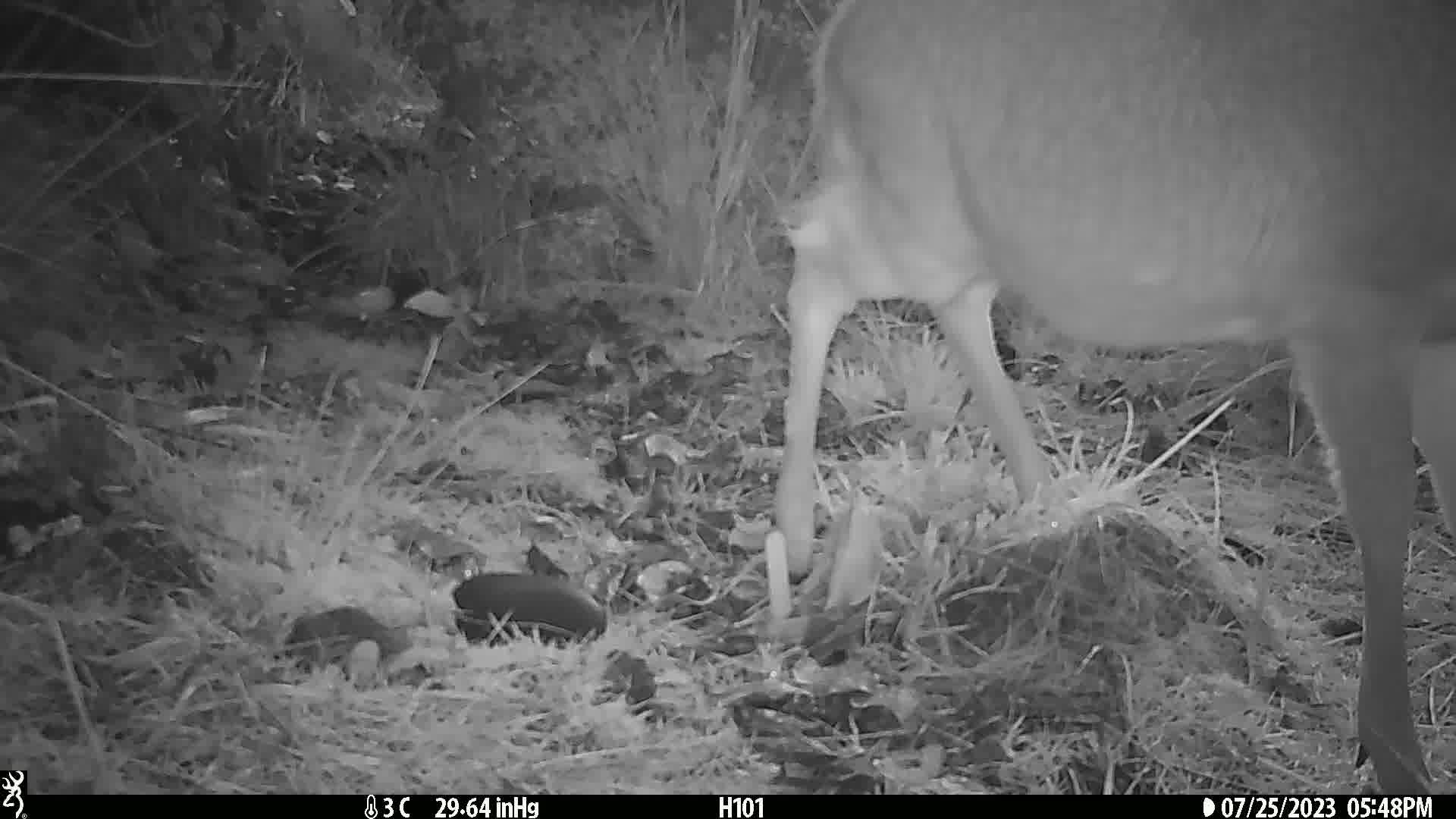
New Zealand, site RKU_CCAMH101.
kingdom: Animalia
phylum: Chordata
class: Mammalia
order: Artiodactyla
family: Cervidae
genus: Odocoileus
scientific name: Odocoileus virginianus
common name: white-tailed deer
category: white tailed deer